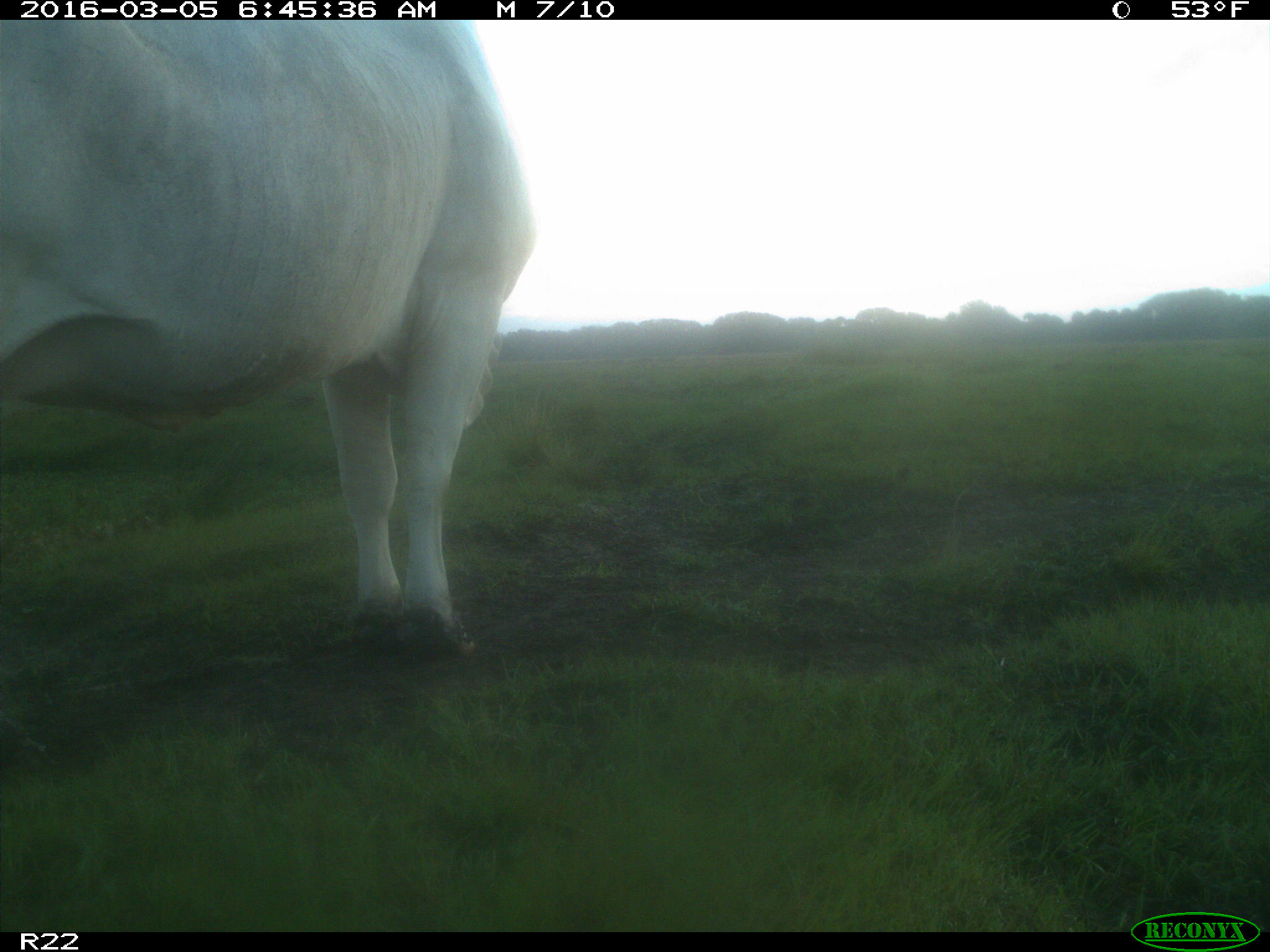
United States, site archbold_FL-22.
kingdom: Animalia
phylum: Chordata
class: Mammalia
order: Artiodactyla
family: Bovidae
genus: Bos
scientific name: Bos taurus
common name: domestic cow